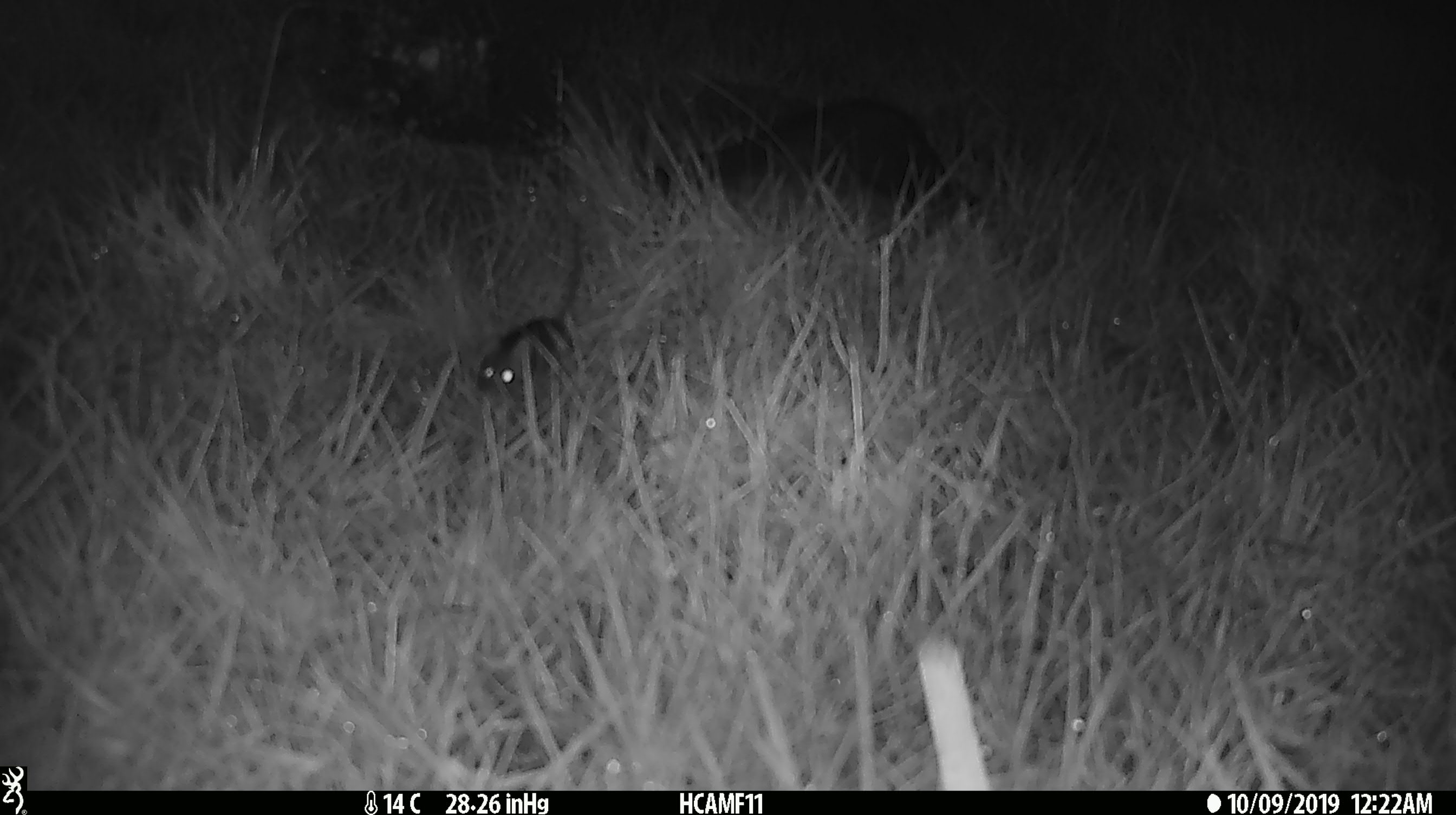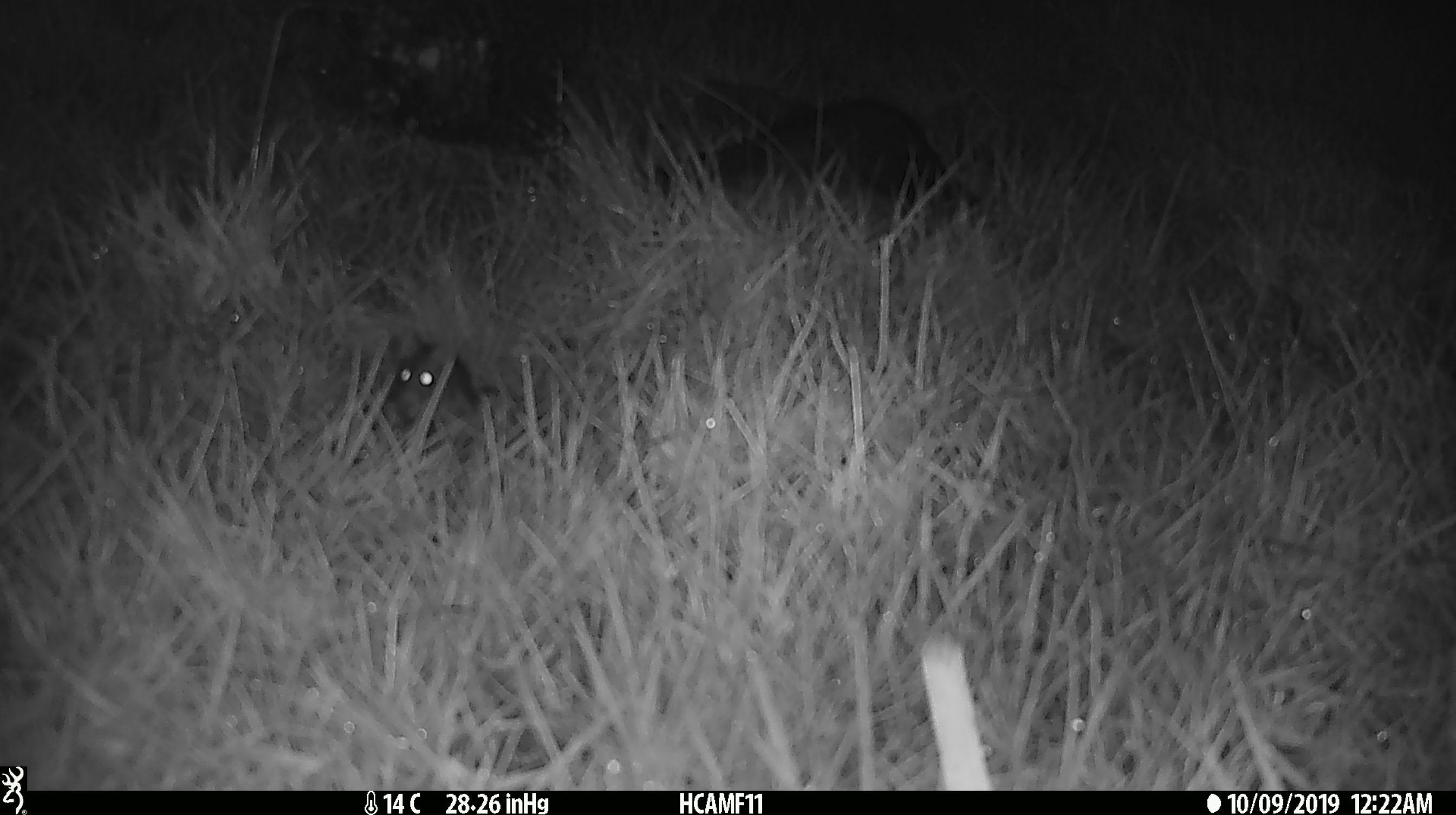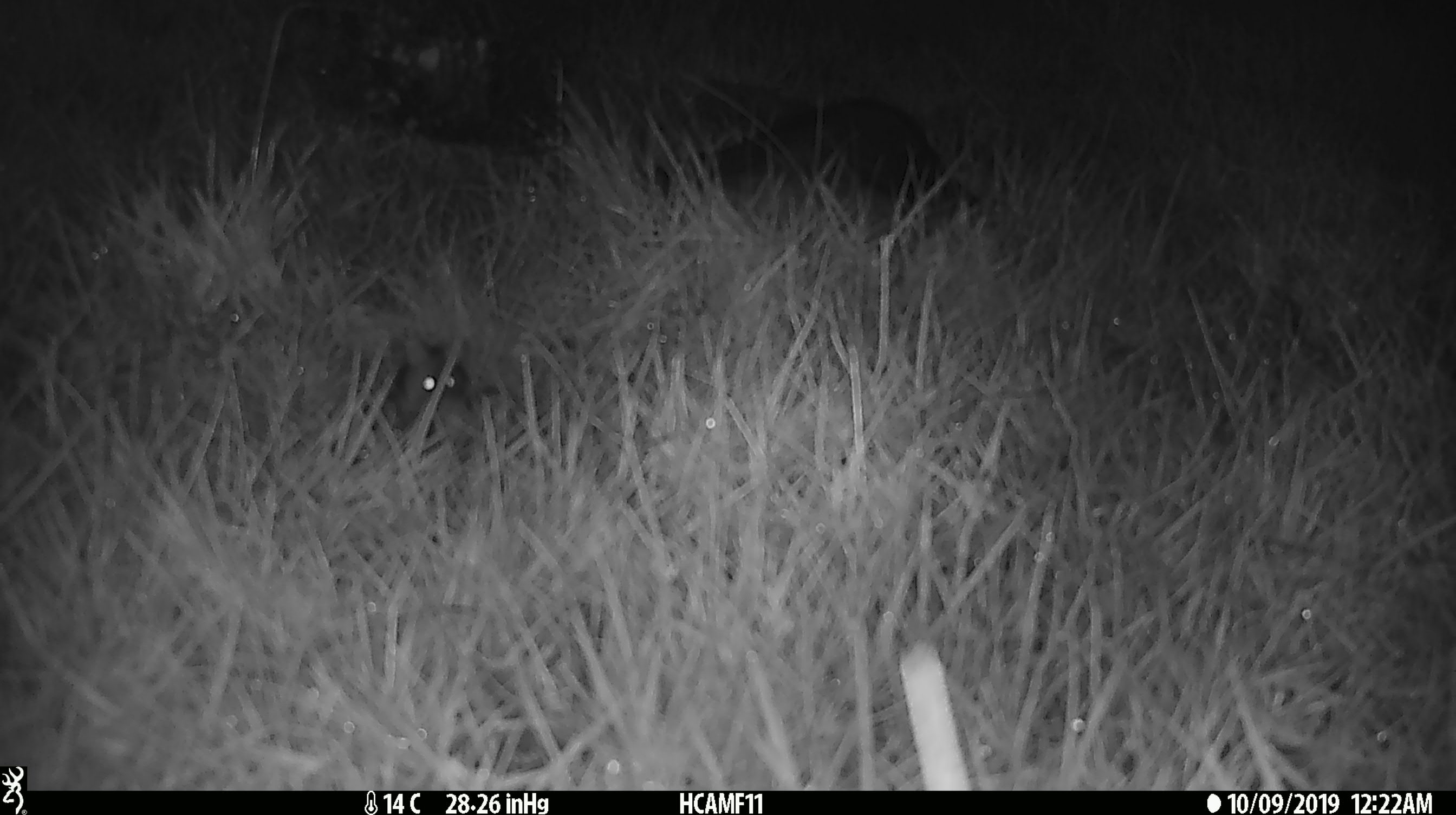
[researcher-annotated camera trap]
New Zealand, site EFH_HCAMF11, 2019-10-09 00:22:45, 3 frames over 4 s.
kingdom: Animalia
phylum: Chordata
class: Mammalia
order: Rodentia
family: Muridae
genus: Mus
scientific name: Mus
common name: mouse